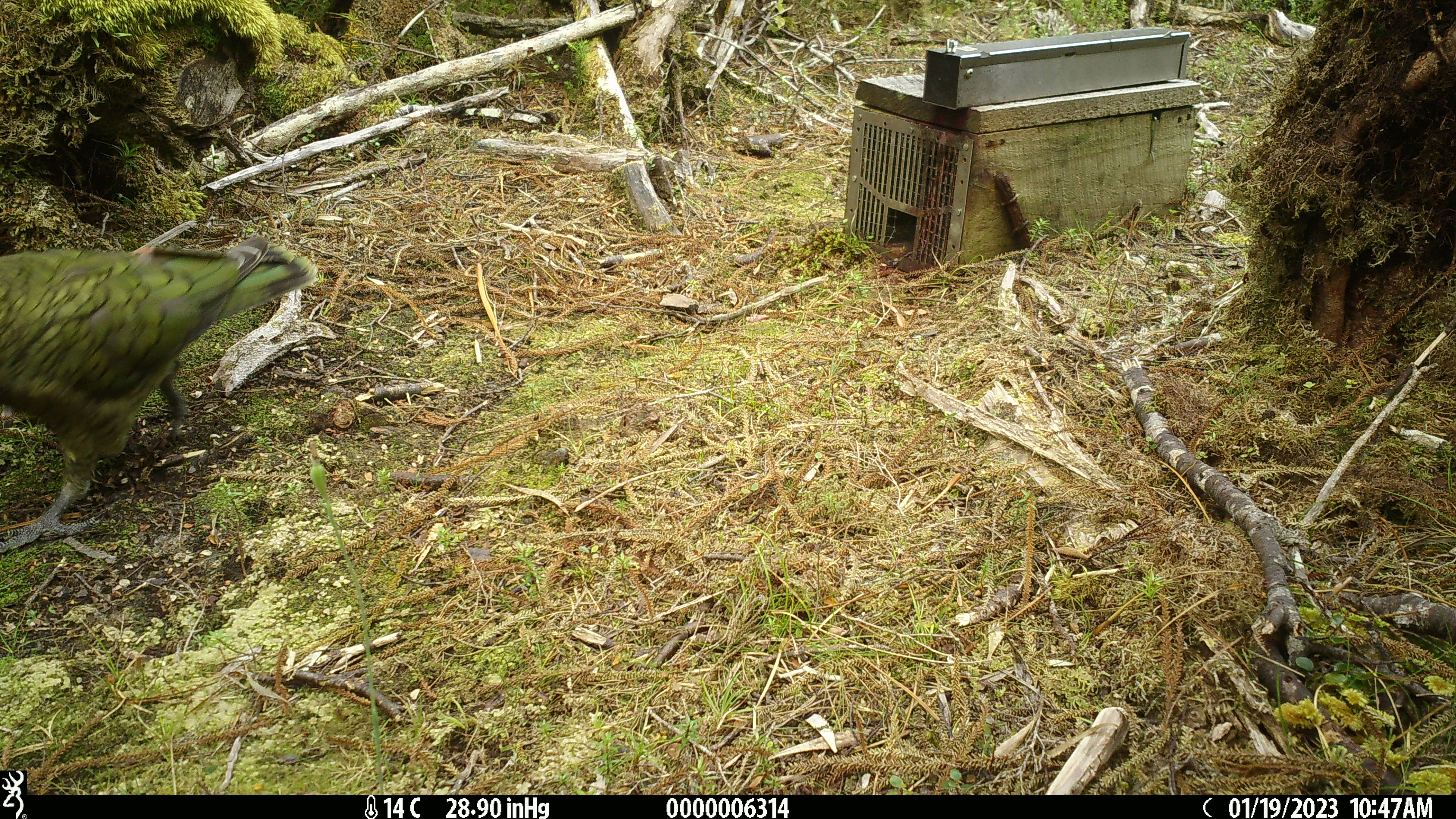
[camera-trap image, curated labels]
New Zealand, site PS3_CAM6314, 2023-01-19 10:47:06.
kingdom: Animalia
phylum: Chordata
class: Aves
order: Psittaciformes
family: Strigopidae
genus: Nestor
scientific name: Nestor notabilis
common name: kea